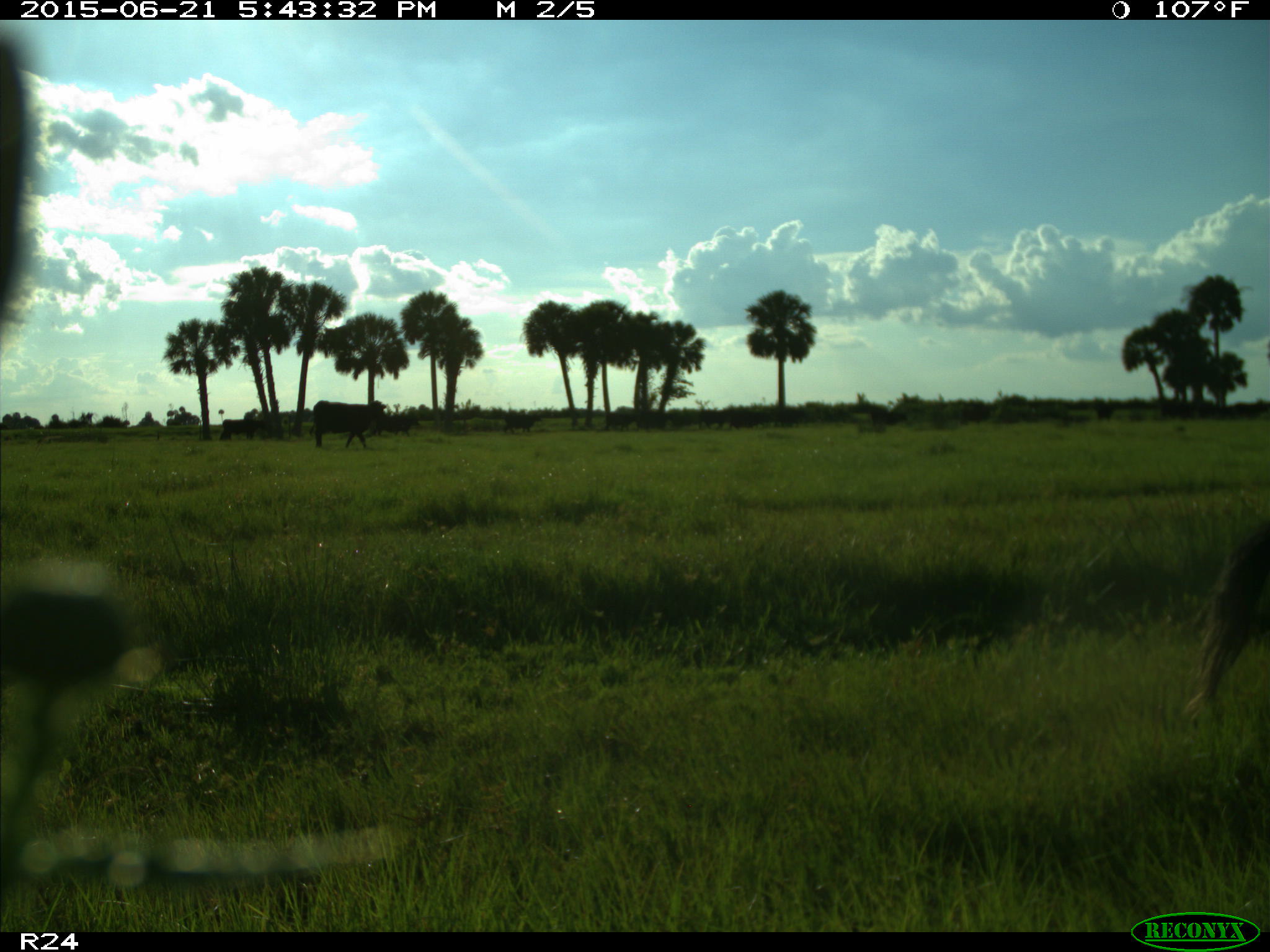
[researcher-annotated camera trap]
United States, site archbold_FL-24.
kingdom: Animalia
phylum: Chordata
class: Mammalia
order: Artiodactyla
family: Bovidae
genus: Bos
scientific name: Bos taurus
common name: domestic cow